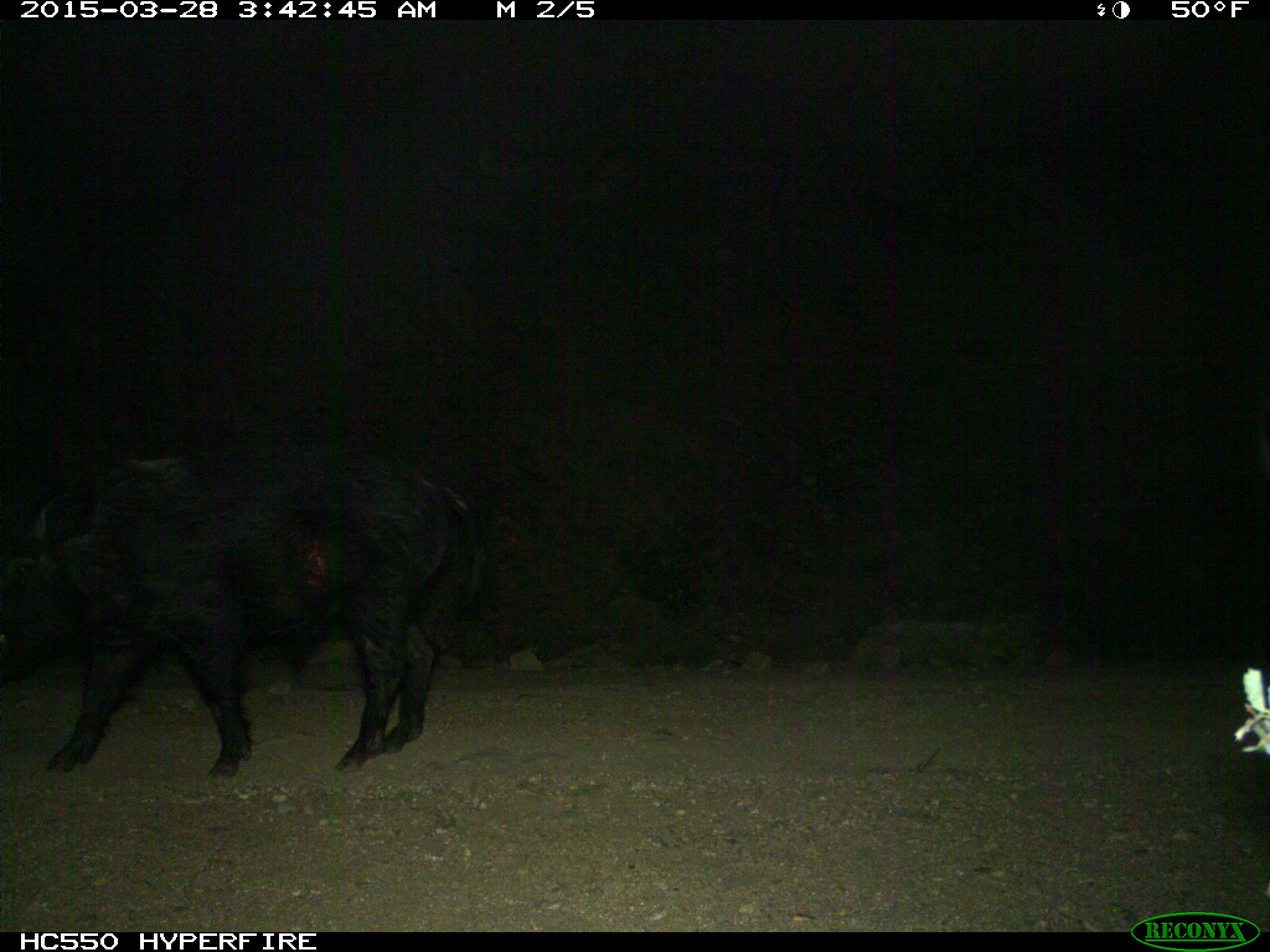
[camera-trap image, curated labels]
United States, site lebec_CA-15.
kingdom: Animalia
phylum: Chordata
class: Mammalia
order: Artiodactyla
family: Suidae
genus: Sus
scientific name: Sus scrofa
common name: wild boar